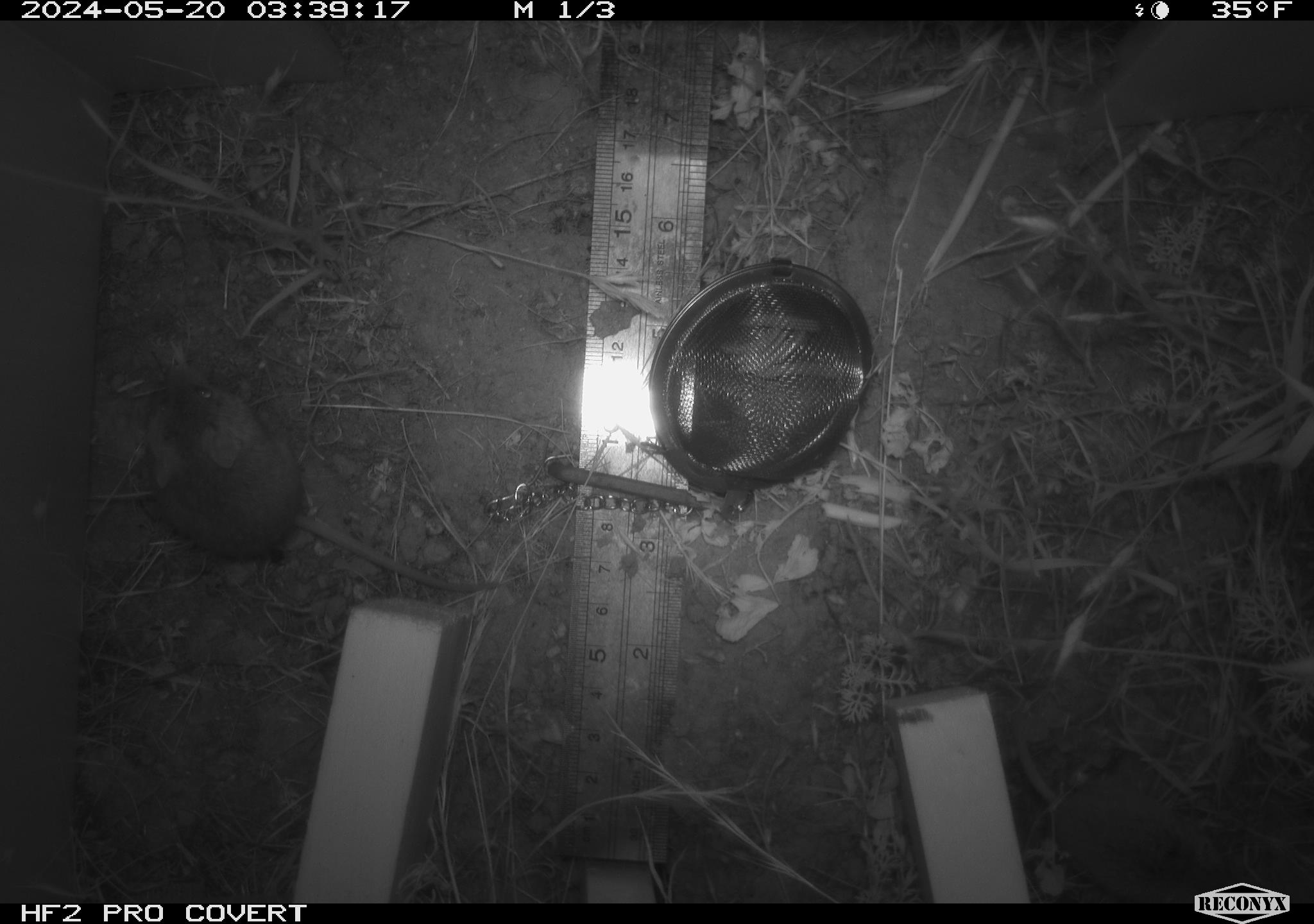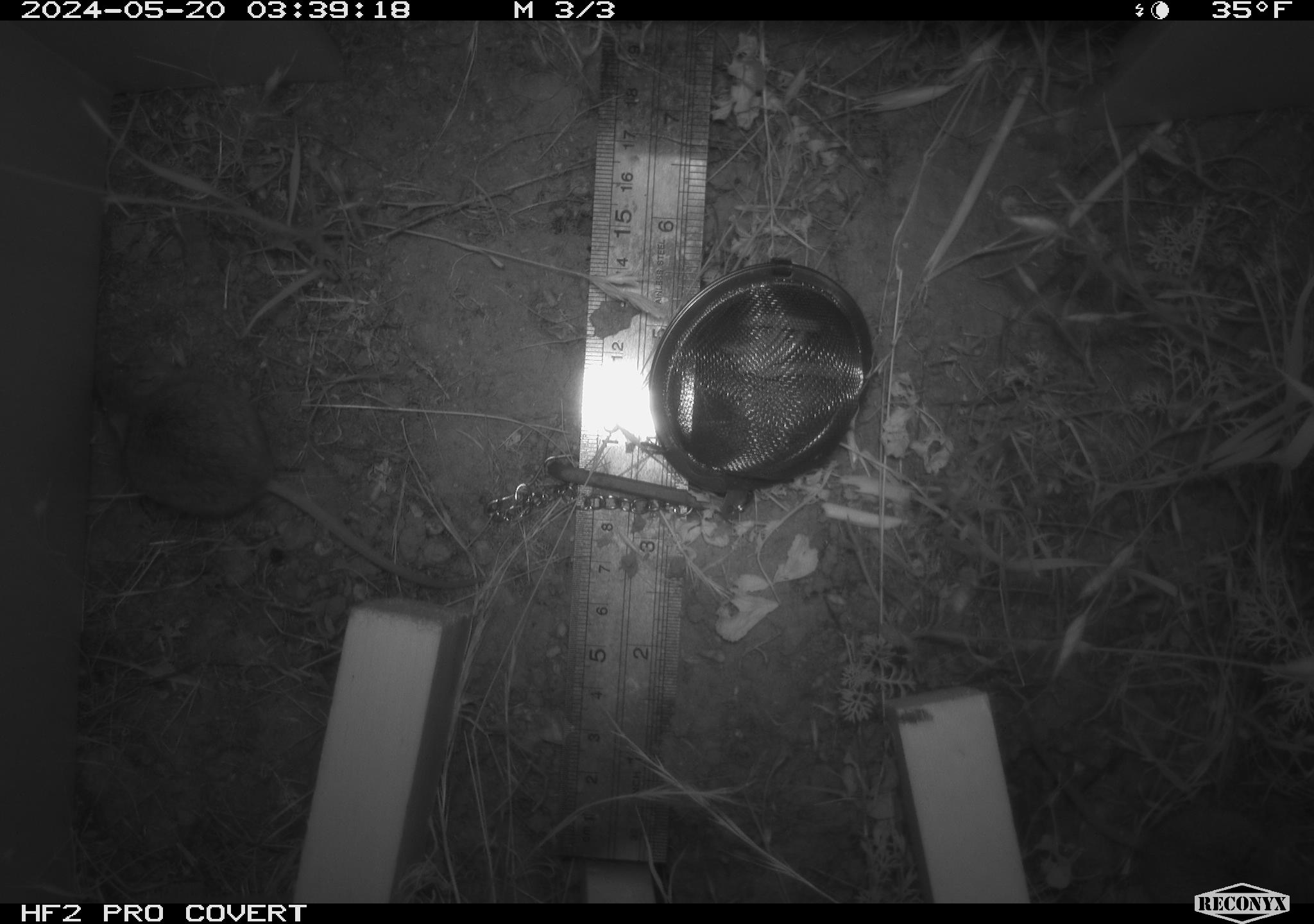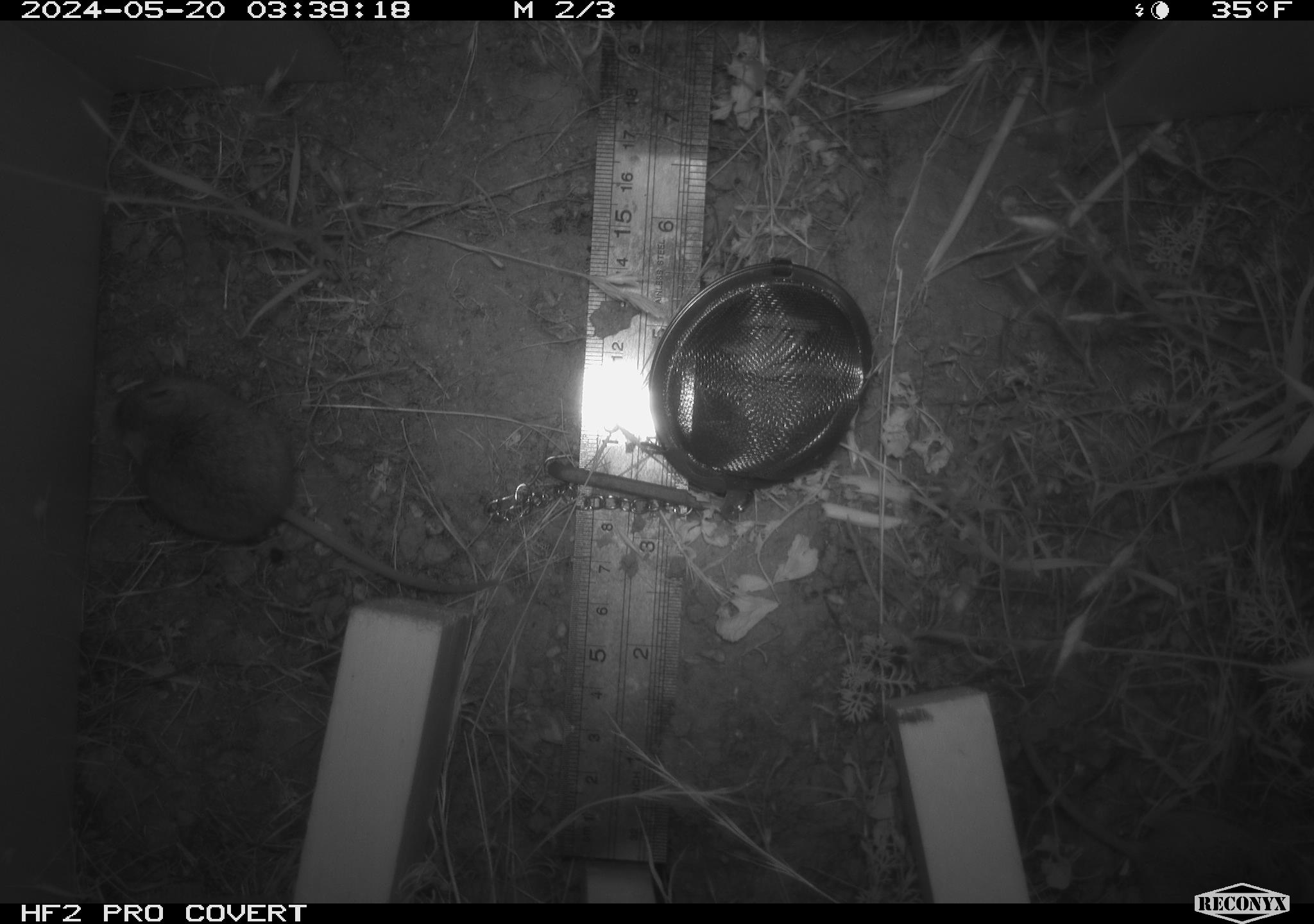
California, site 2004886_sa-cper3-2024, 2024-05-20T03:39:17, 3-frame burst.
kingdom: Animalia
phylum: Chordata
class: Mammalia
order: Rodentia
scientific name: Rodentia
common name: rodent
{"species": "rodent (Rodentia)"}